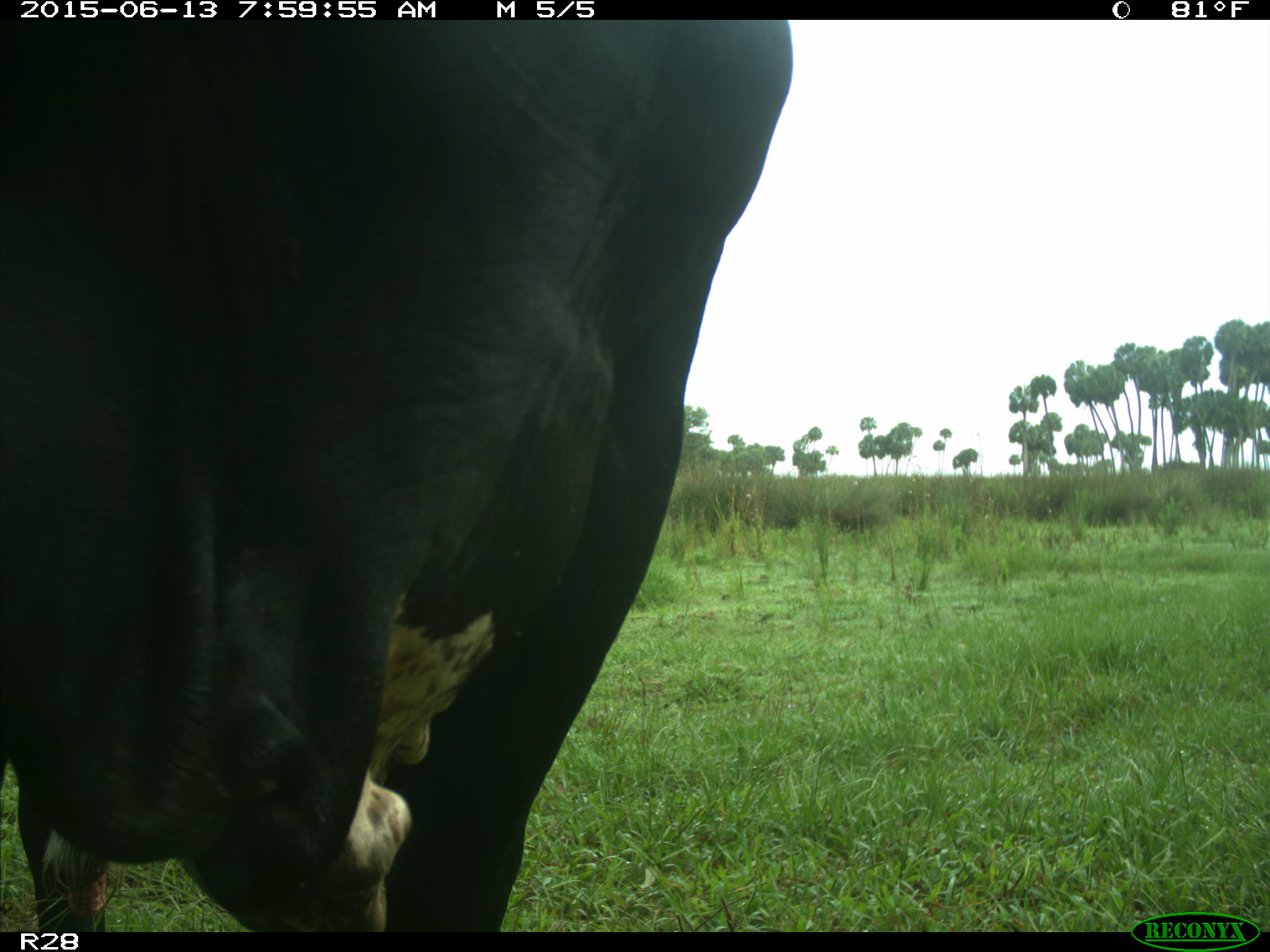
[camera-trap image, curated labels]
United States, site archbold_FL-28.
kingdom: Animalia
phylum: Chordata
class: Mammalia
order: Artiodactyla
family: Bovidae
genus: Bos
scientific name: Bos taurus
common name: domestic cow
Bos taurus (domestic cow).